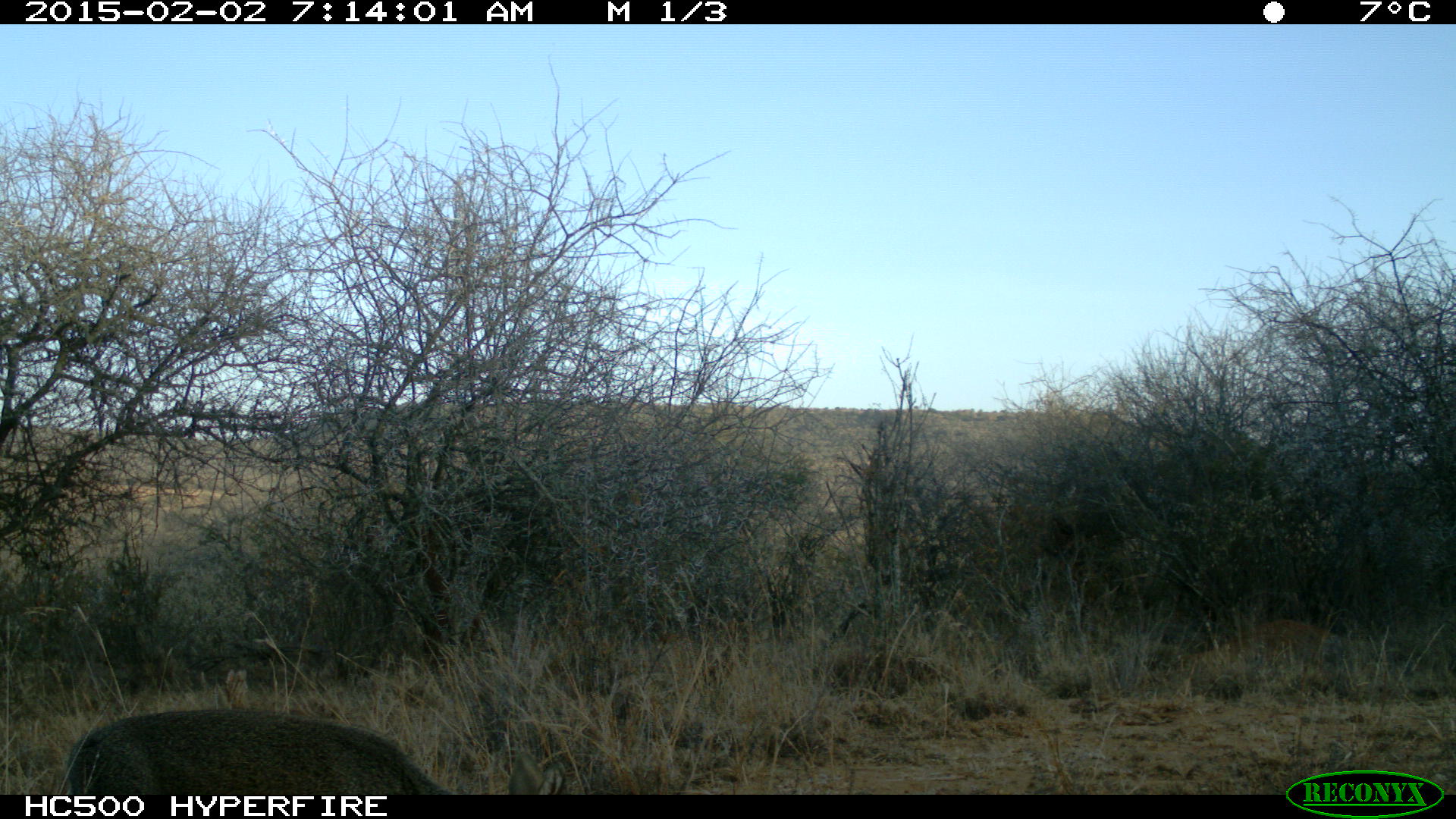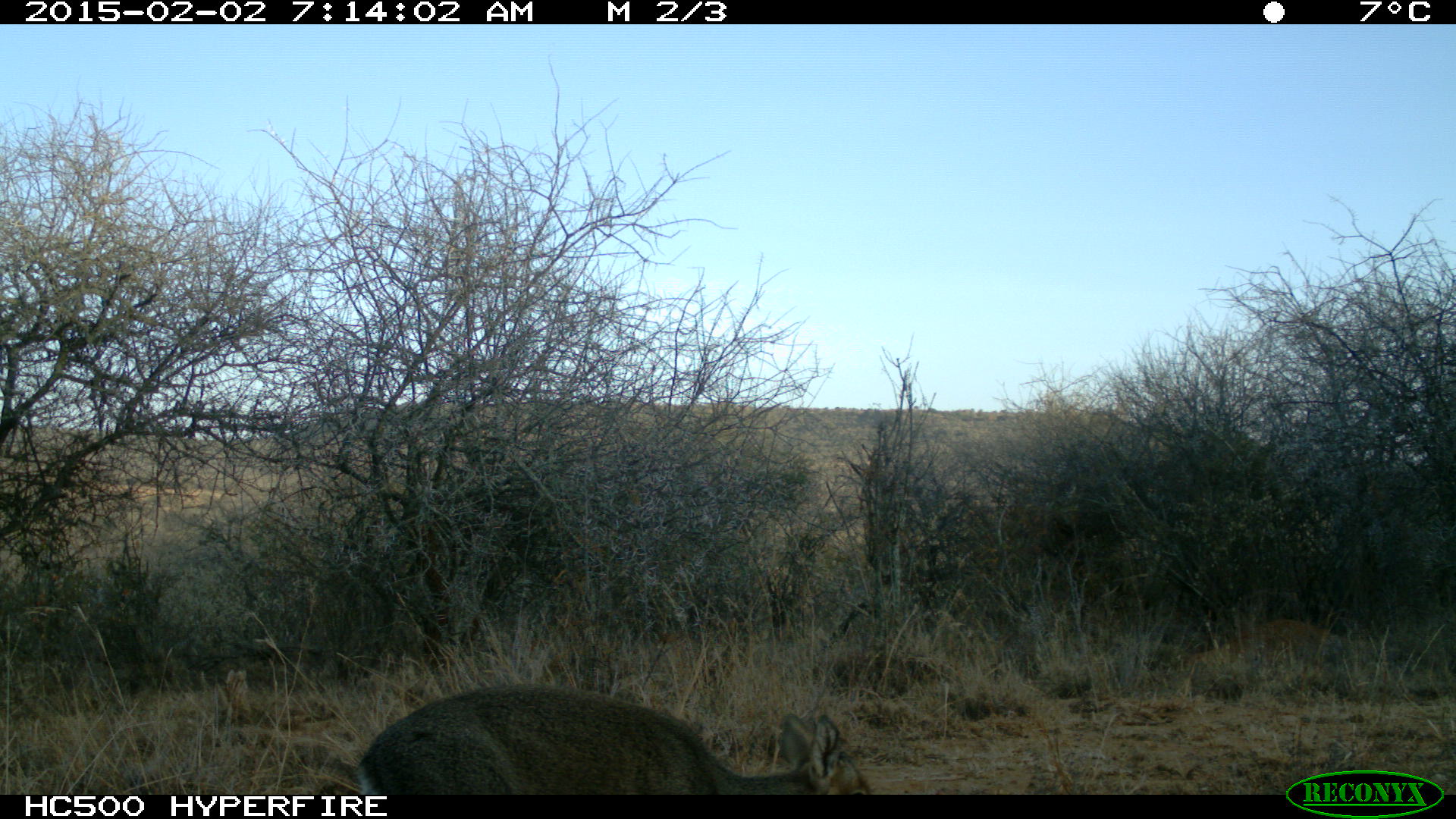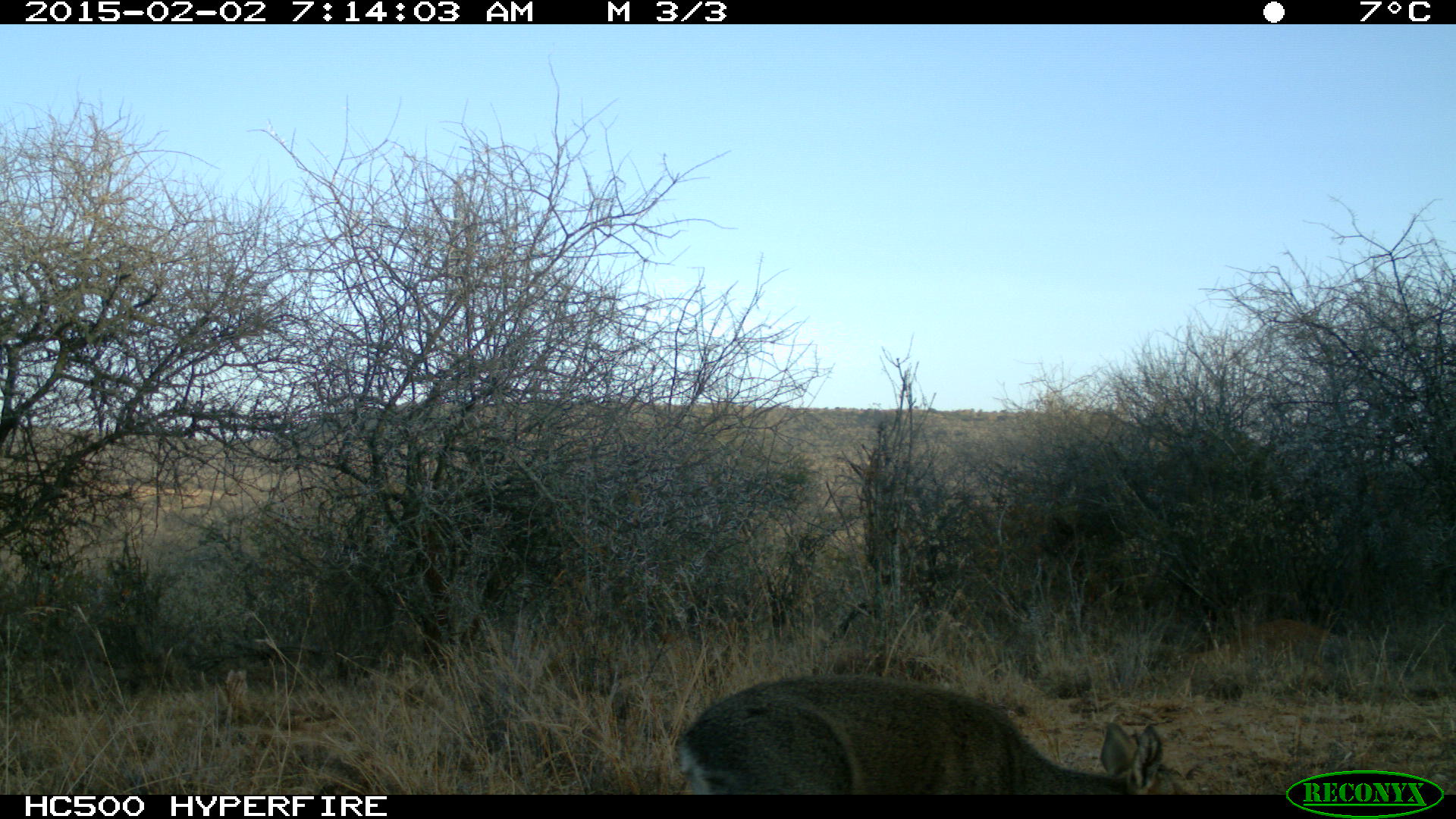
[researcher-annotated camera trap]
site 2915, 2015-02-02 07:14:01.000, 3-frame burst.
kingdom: Animalia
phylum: Chordata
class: Mammalia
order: Artiodactyla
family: Bovidae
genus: Madoqua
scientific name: Madoqua guentheri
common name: günther's dik-dik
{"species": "Madoqua guentheri (günther's dik-dik)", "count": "1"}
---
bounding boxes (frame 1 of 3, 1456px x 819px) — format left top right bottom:
madoqua guentheri: 63 708 566 796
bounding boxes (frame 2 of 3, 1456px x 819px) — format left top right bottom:
madoqua guentheri: 354 682 876 798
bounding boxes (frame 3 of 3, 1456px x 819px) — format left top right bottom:
madoqua guentheri: 673 670 1190 795